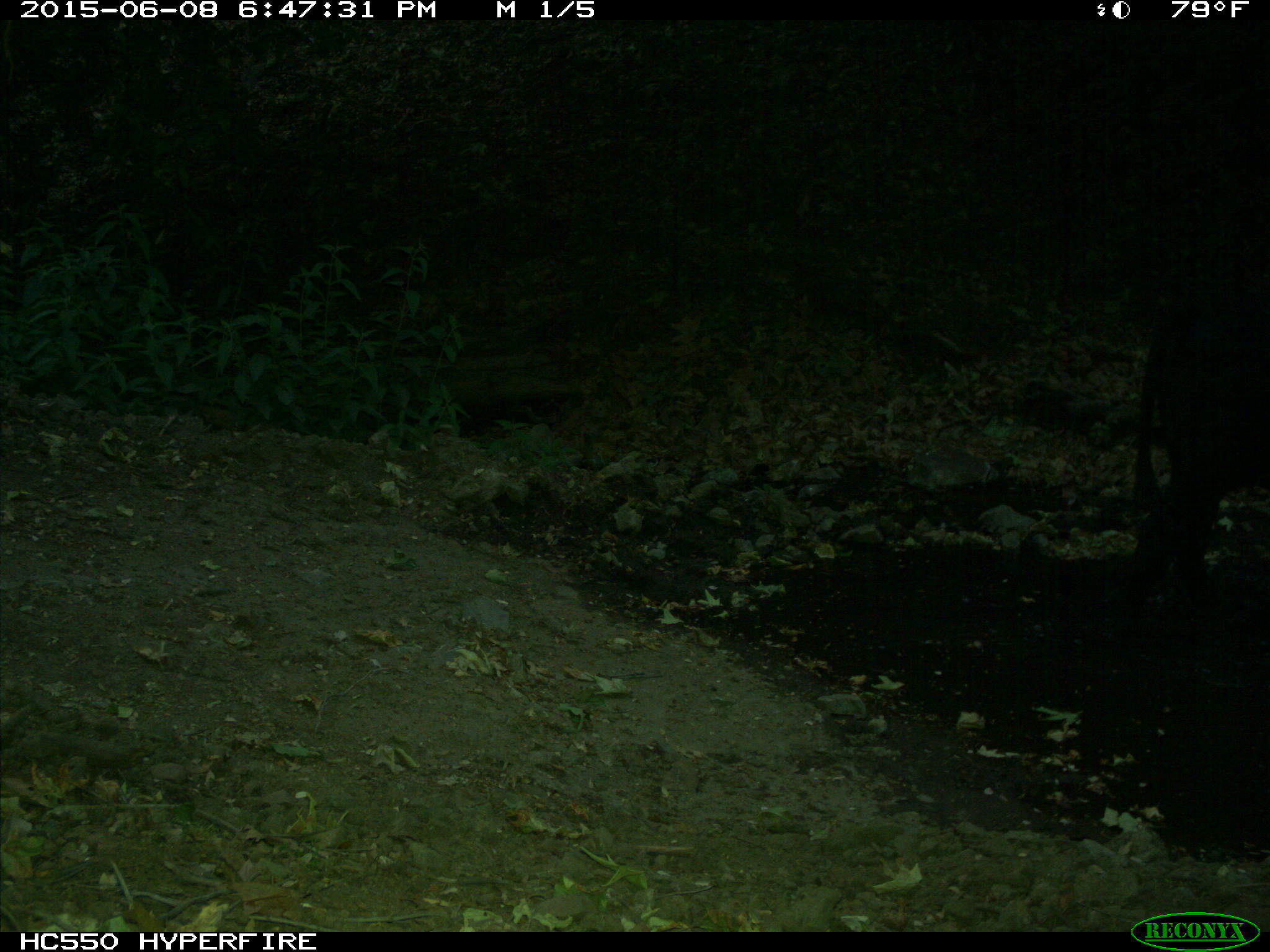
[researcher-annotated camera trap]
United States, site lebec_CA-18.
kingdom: Animalia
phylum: Chordata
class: Mammalia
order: Artiodactyla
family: Bovidae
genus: Bos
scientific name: Bos taurus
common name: domestic cow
Bos taurus (domestic cow).